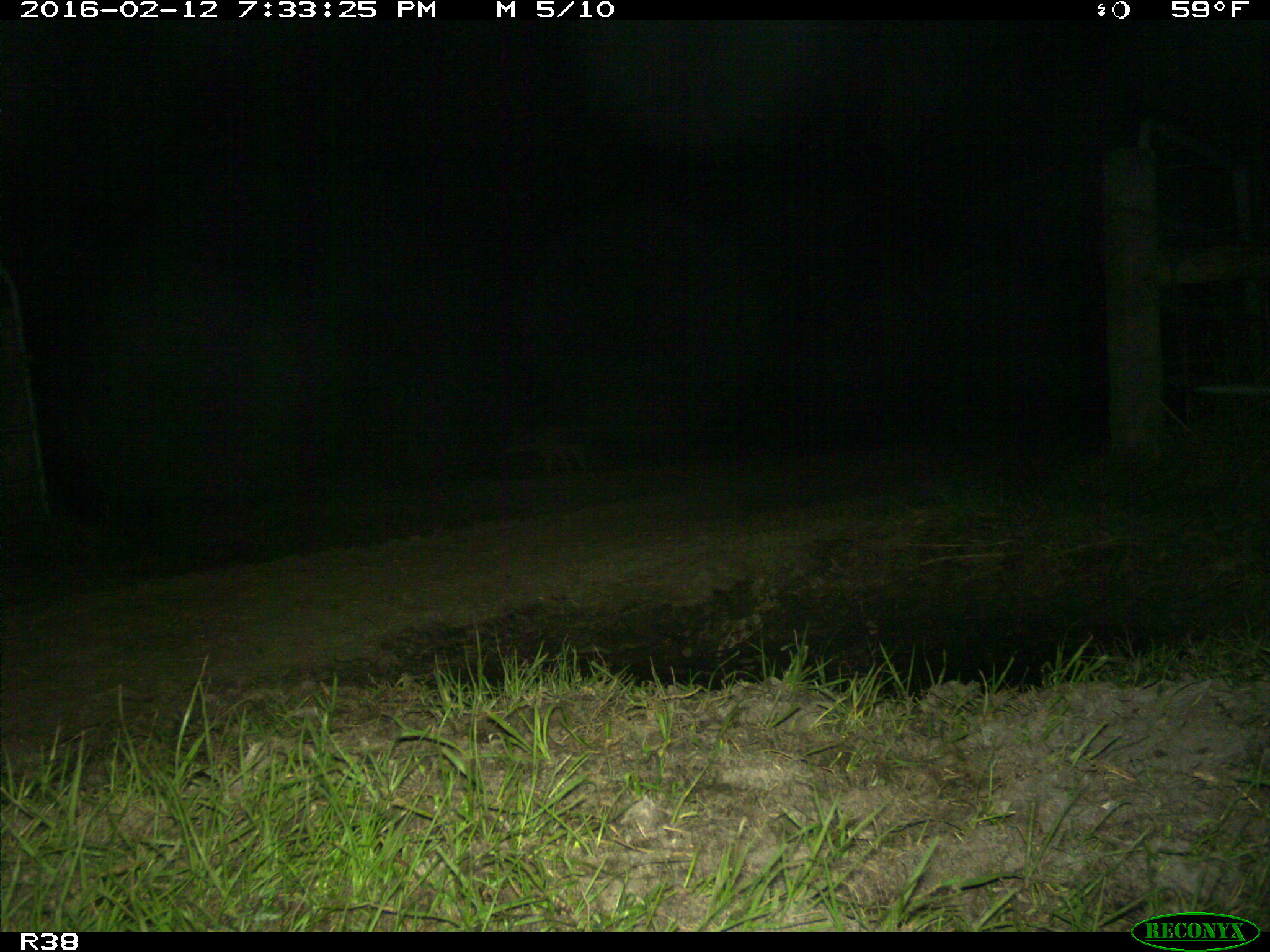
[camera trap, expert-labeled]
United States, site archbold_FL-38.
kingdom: Animalia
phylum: Chordata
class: Mammalia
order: Carnivora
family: Canidae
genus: Canis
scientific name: Canis latrans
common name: coyote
Canis latrans (coyote).